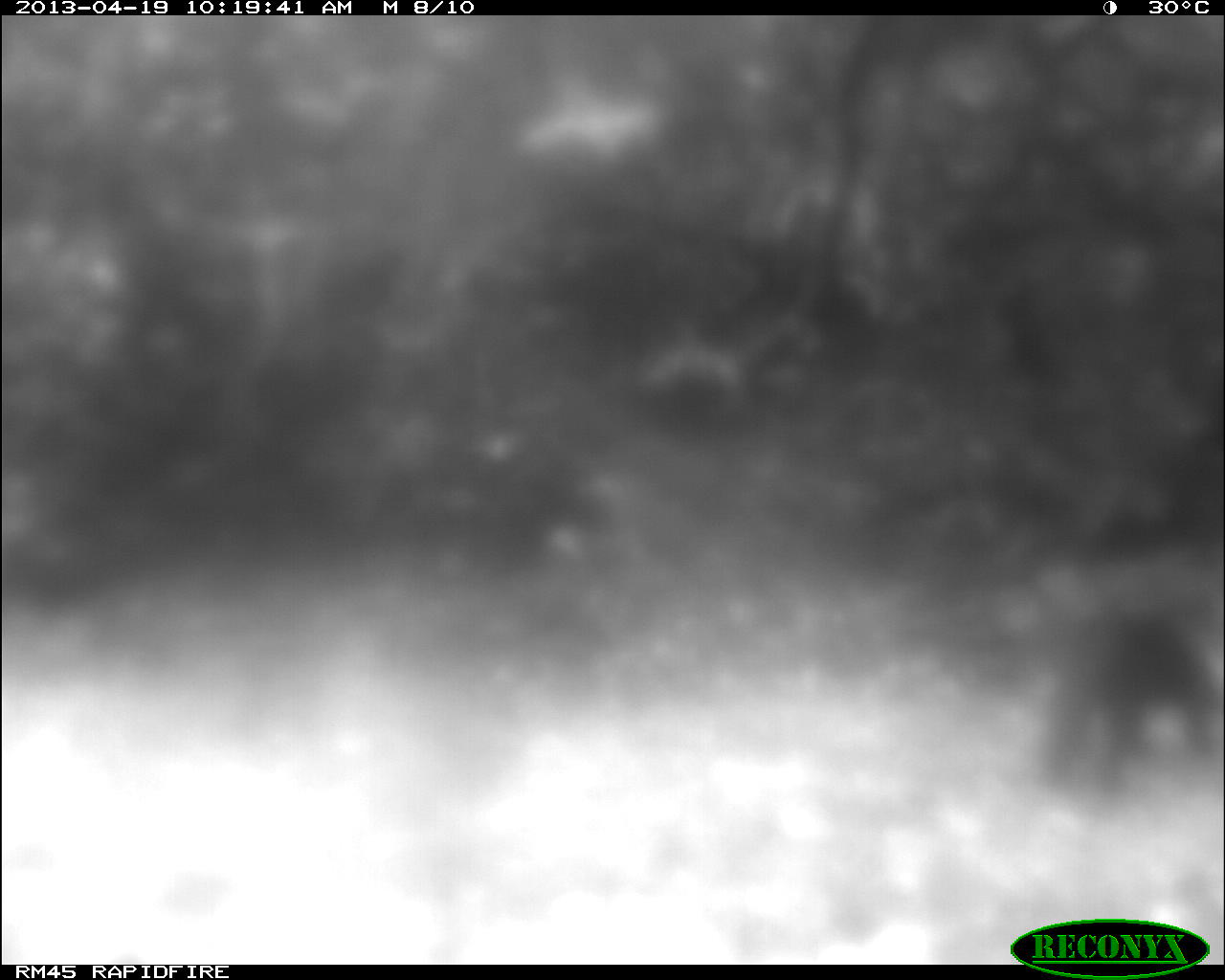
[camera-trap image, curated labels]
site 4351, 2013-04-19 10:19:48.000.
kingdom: Animalia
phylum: Chordata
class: Mammalia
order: Carnivora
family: Mustelidae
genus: Eira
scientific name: Eira barbara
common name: tayra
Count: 1.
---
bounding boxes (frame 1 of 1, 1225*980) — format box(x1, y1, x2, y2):
eira barbara: box(1032, 609, 1225, 781)